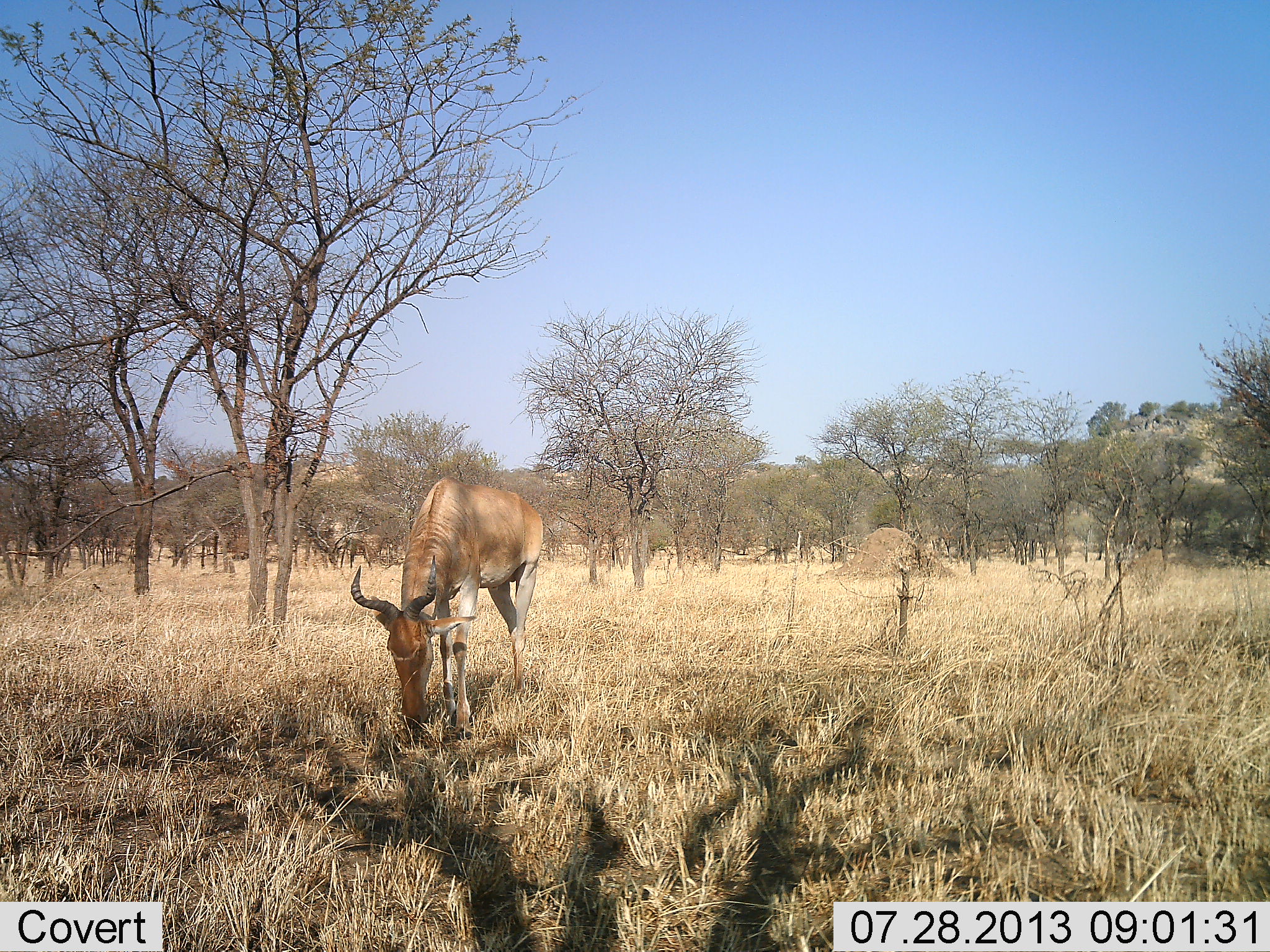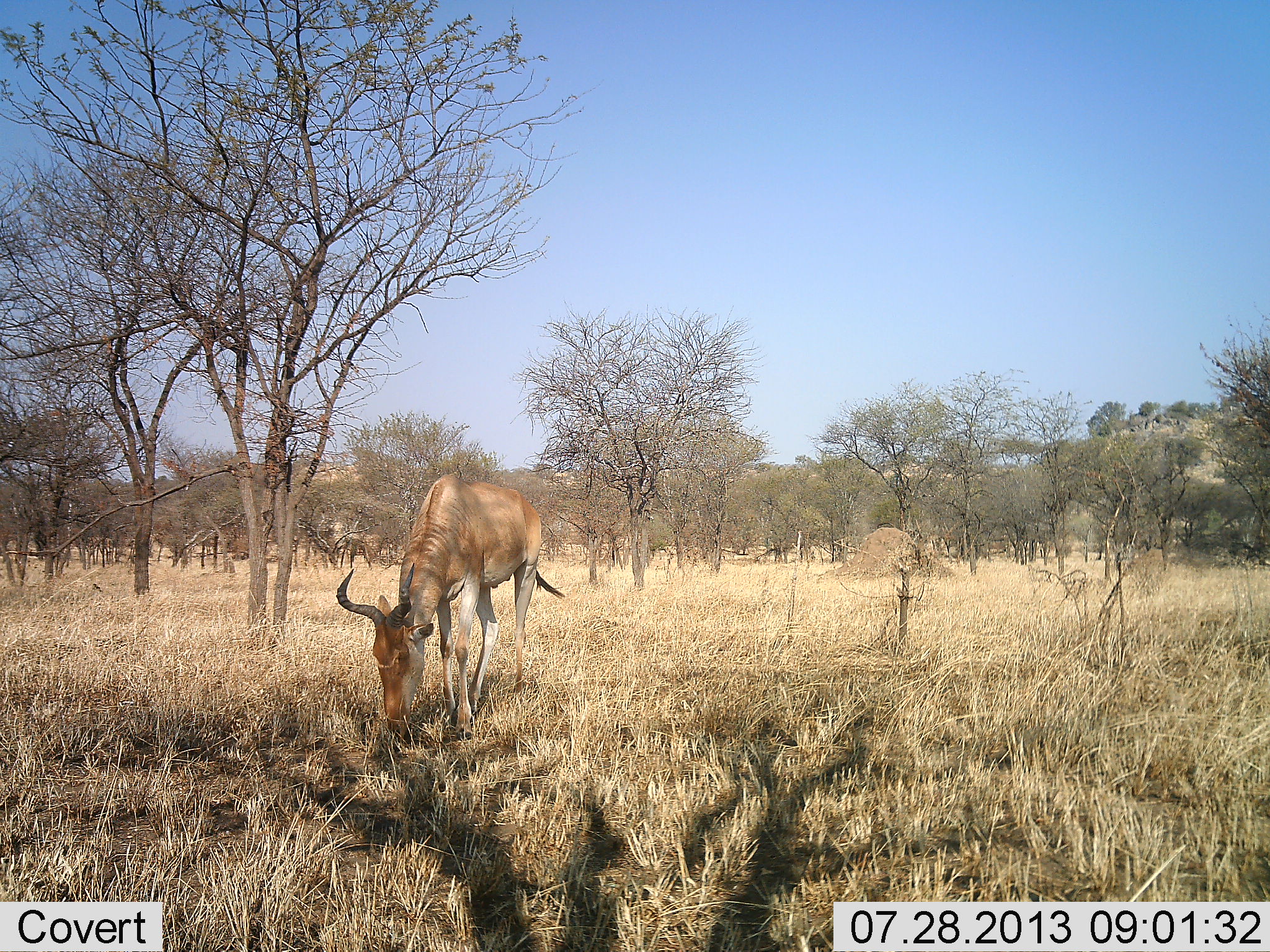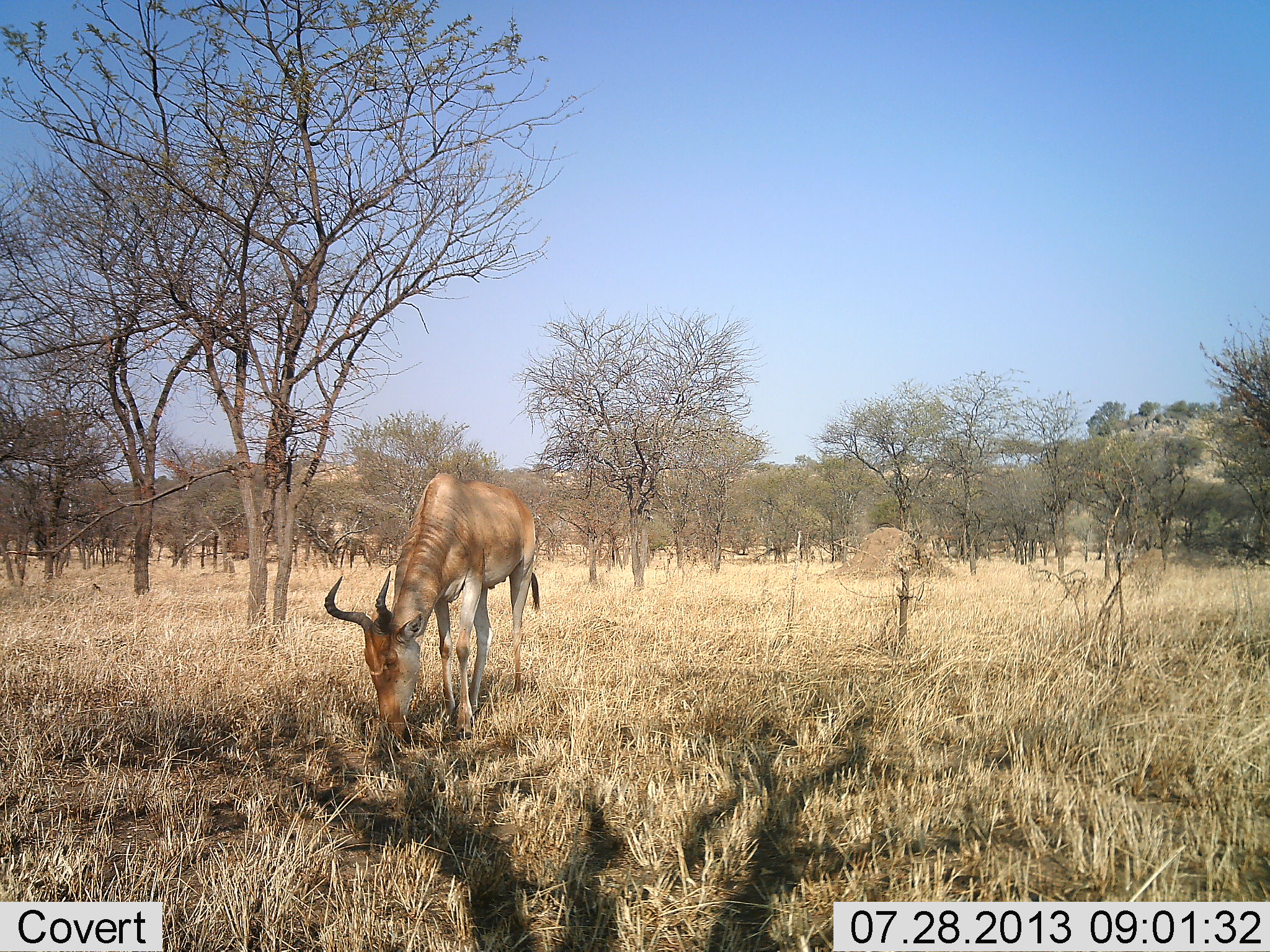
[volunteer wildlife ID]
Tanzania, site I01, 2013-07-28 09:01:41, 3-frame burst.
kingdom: Animalia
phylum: Chordata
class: Mammalia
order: Artiodactyla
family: Bovidae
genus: Alcelaphus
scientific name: Alcelaphus buselaphus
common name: hartebeest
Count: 1.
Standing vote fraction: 33%.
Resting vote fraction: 0%.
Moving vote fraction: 0%.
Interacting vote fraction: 0%.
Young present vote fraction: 0%.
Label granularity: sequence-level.